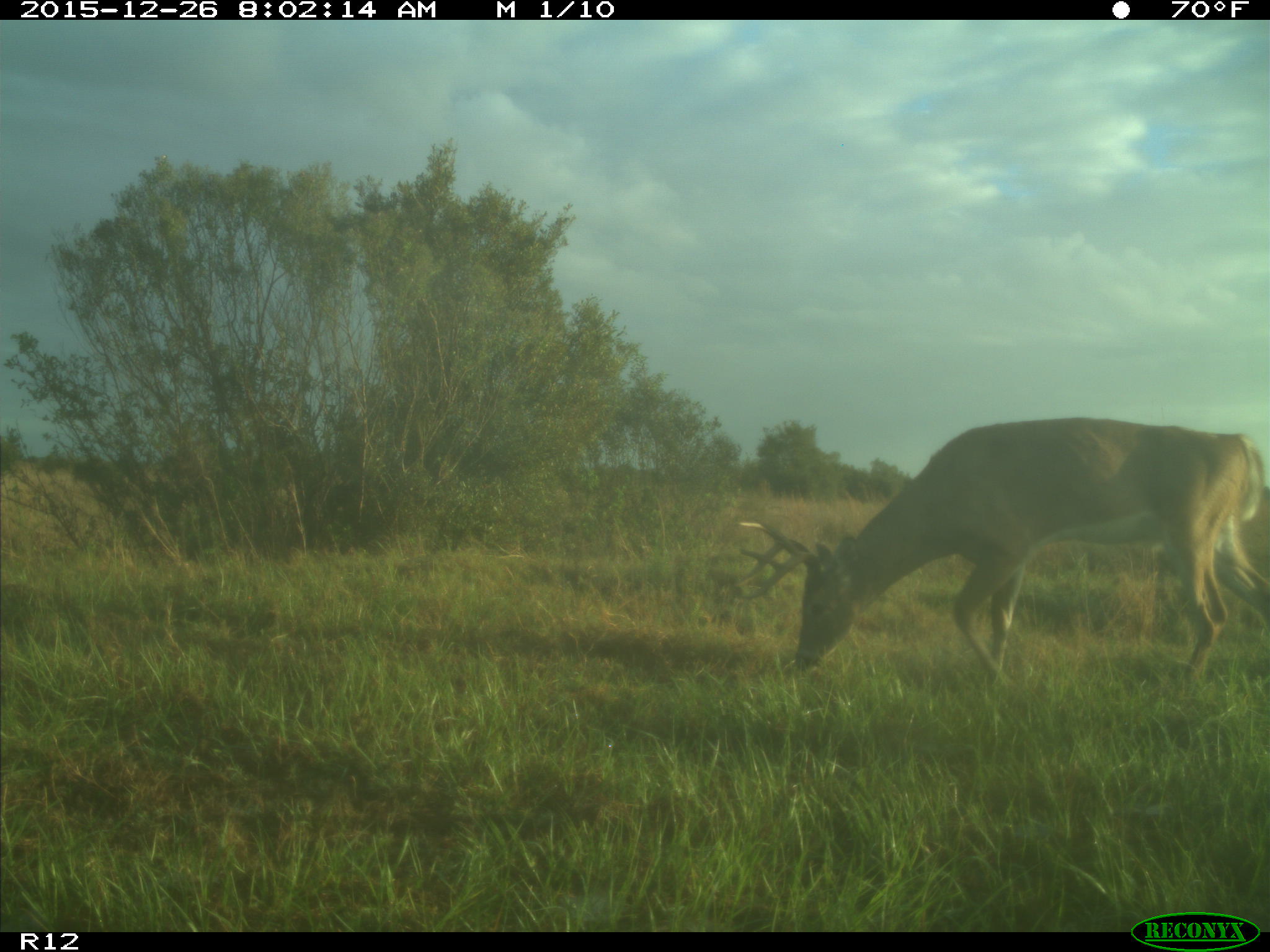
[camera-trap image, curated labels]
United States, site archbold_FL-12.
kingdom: Animalia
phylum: Chordata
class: Mammalia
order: Artiodactyla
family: Cervidae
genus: Odocoileus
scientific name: Odocoileus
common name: deer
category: unidentified deer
Unidentified deer (deer) (Odocoileus).